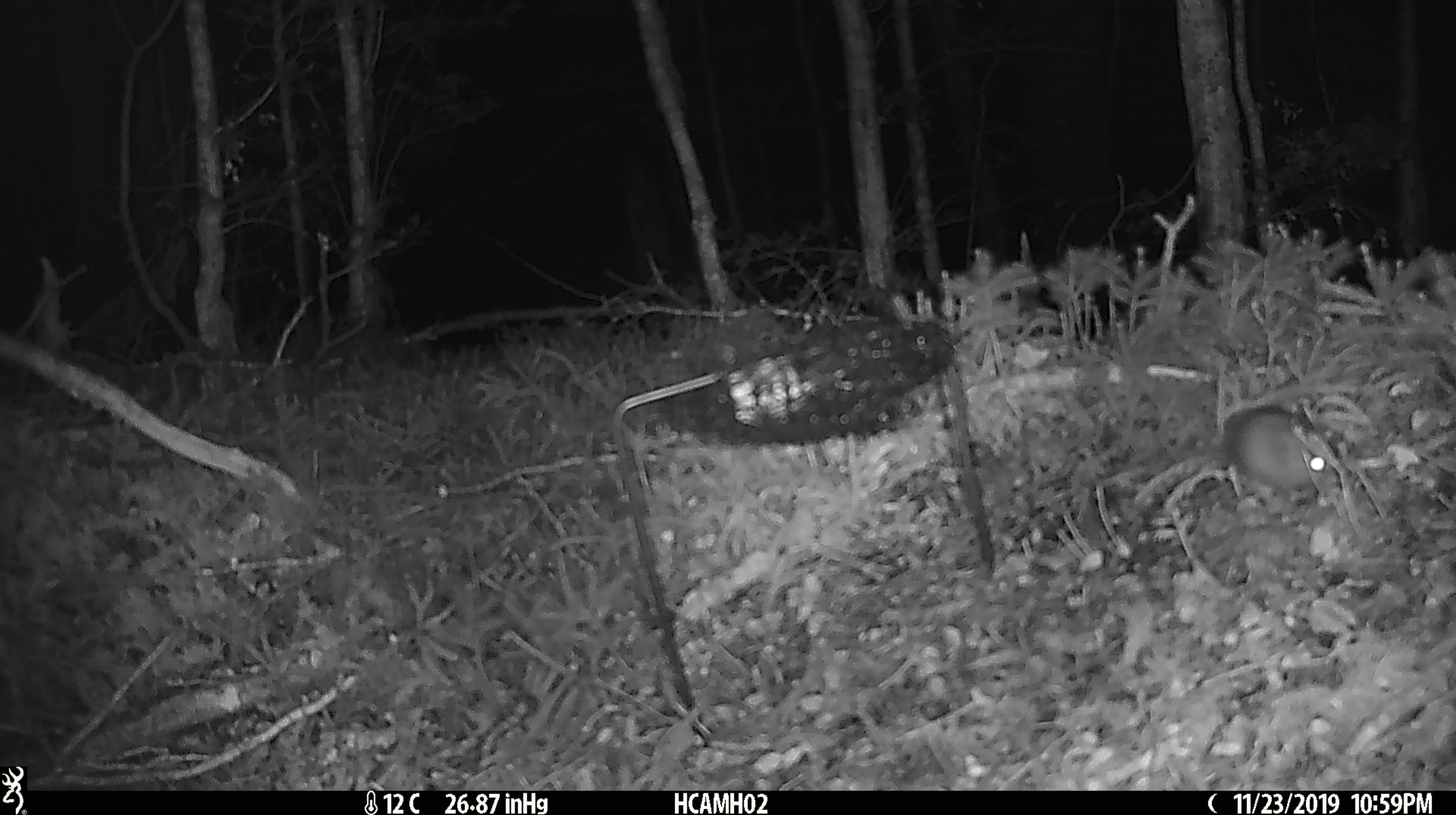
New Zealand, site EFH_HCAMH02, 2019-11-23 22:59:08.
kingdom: Animalia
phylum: Chordata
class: Mammalia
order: Rodentia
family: Muridae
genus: Mus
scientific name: Mus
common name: mouse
Mouse (Mus).